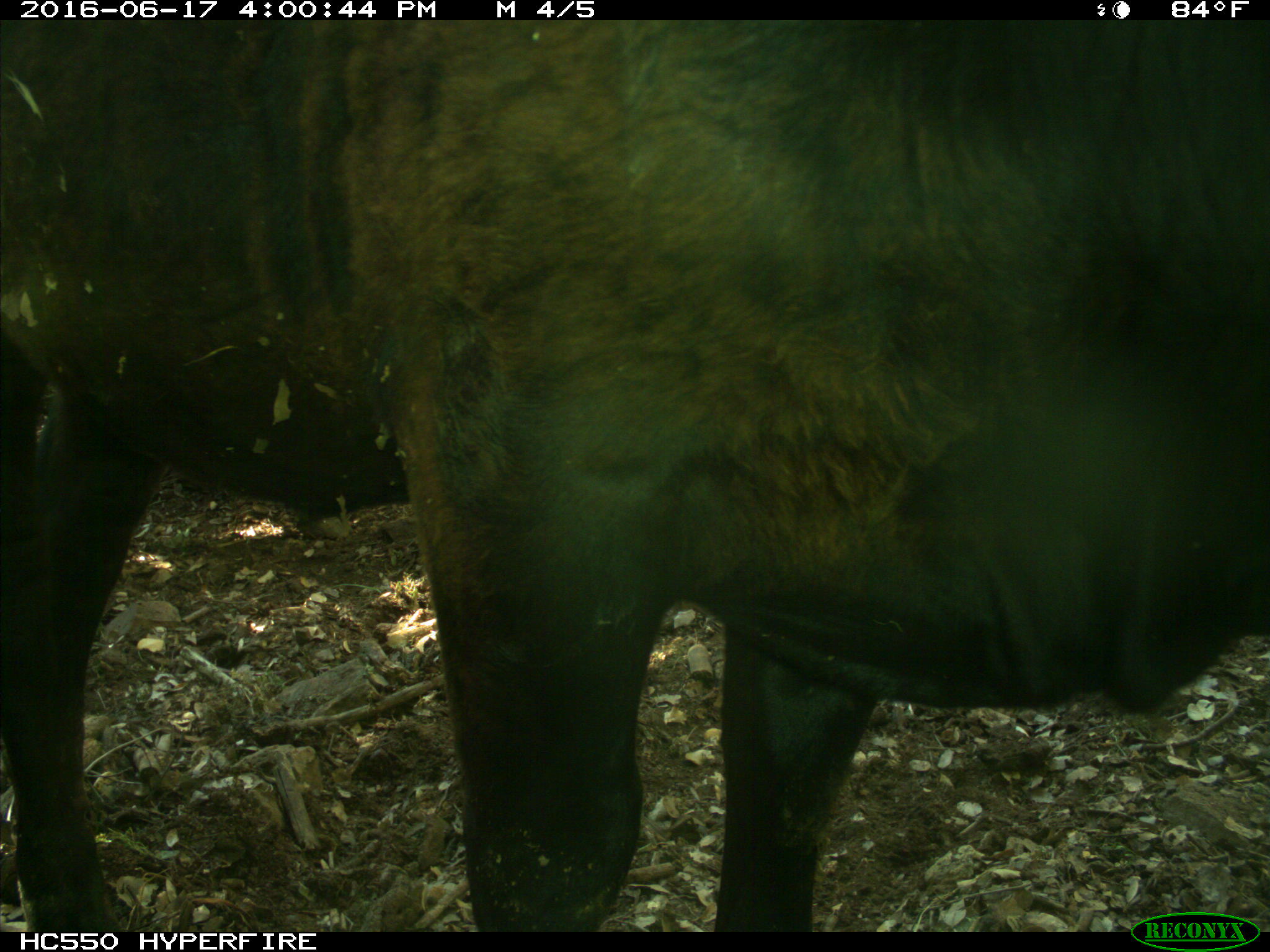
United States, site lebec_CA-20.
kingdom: Animalia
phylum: Chordata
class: Mammalia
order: Artiodactyla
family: Bovidae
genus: Bos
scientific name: Bos taurus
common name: domestic cow